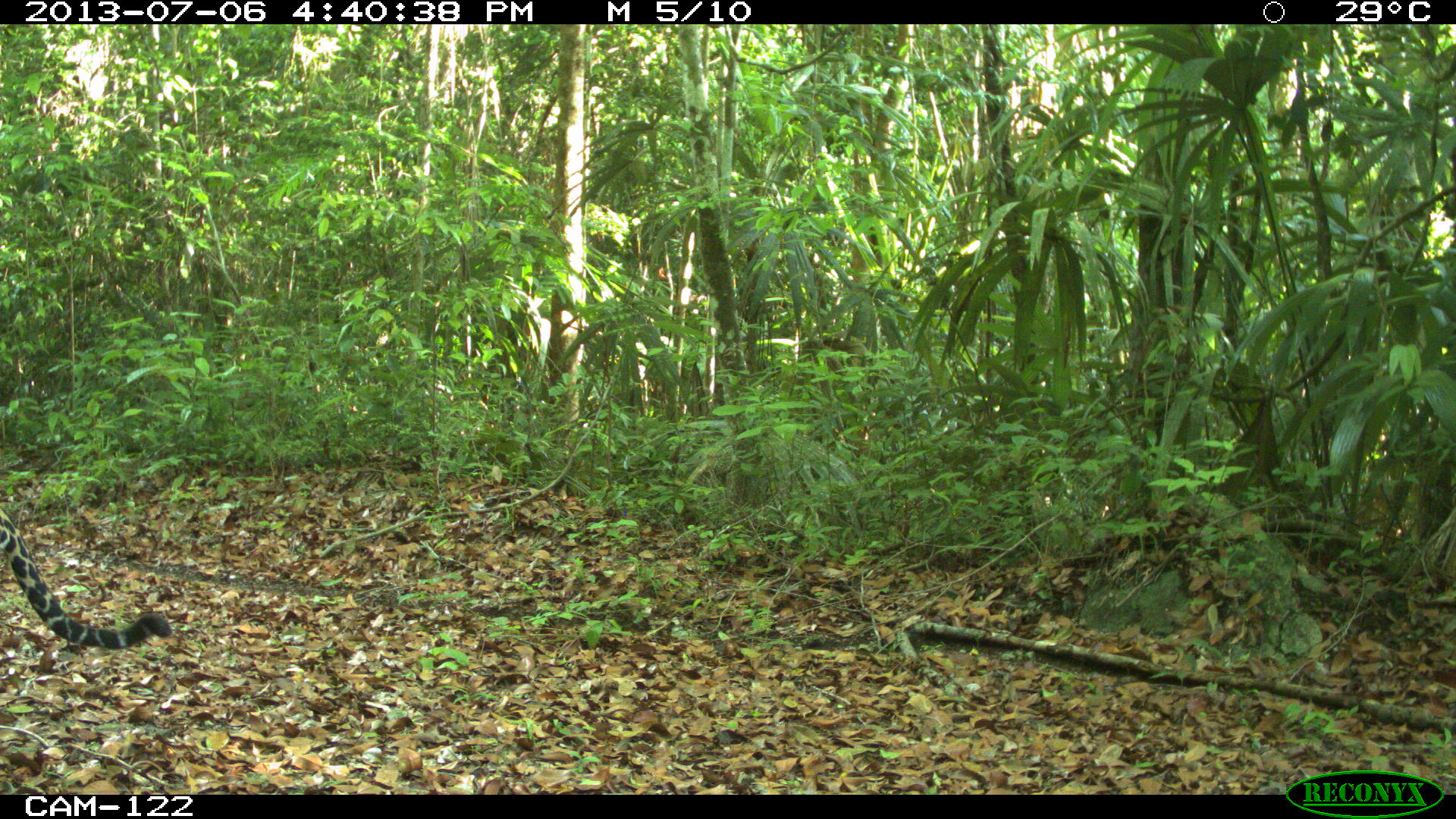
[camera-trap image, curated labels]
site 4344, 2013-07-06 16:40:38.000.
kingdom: Animalia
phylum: Chordata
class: Mammalia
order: Carnivora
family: Felidae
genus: Panthera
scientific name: Panthera onca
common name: jaguar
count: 1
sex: male